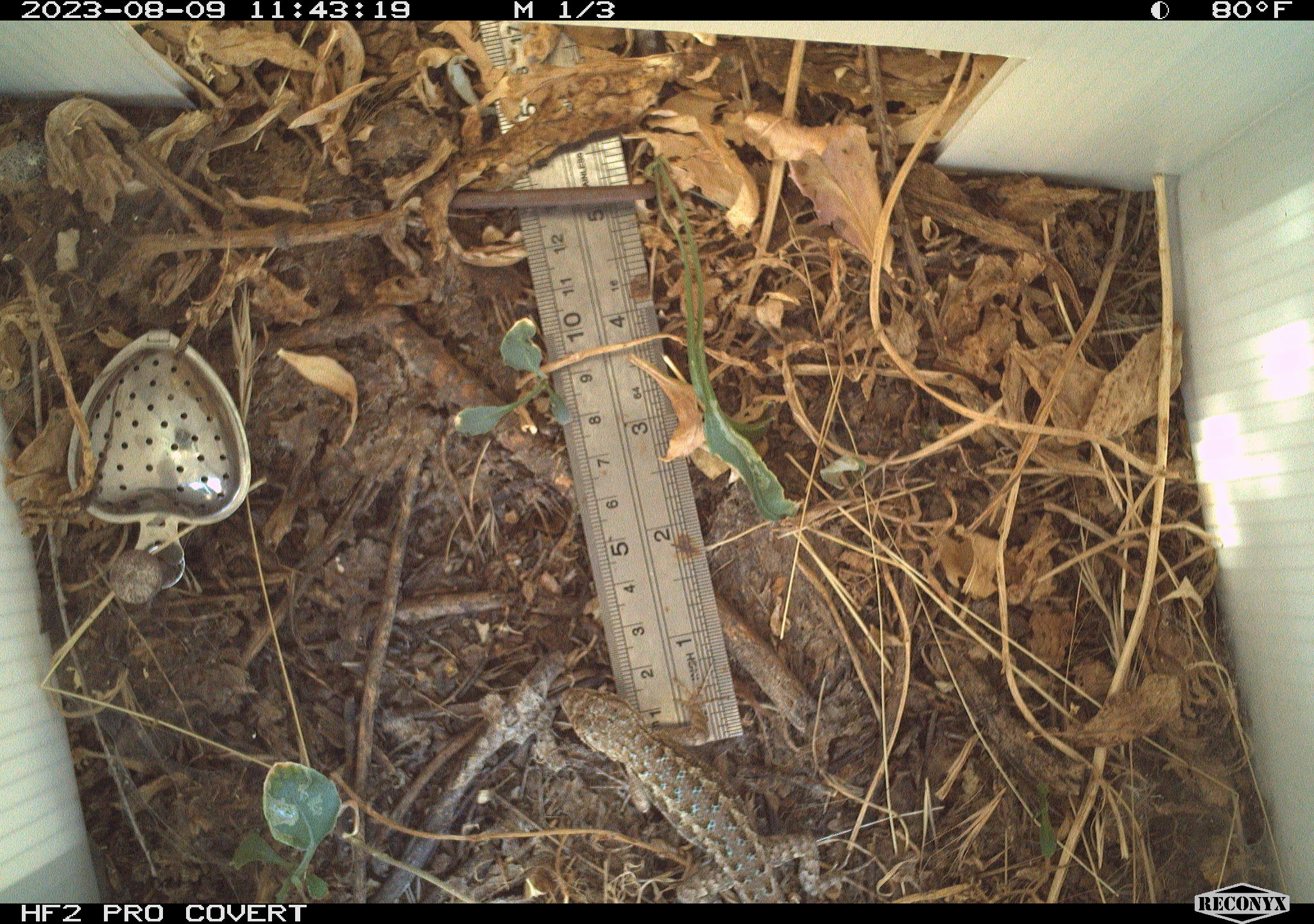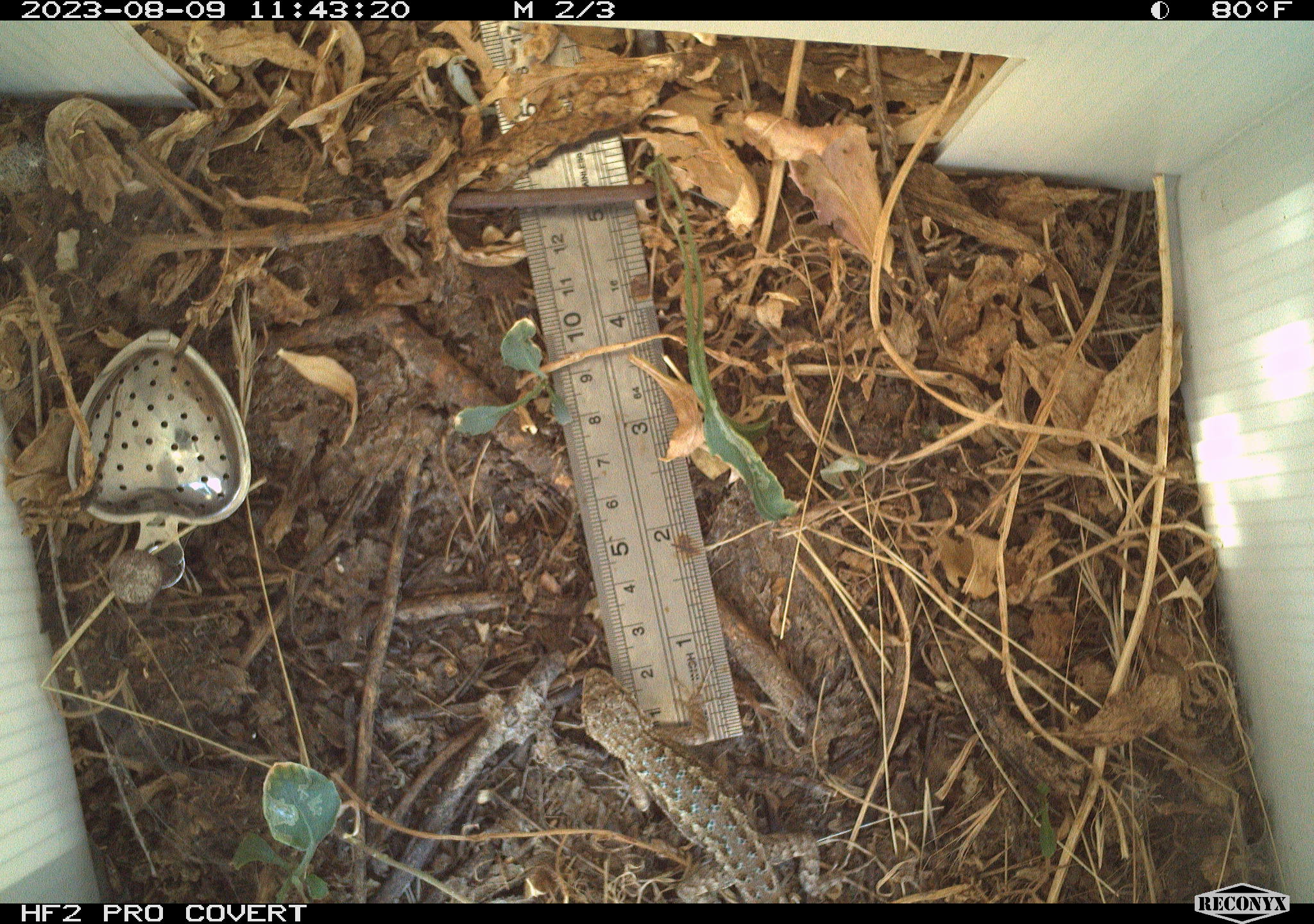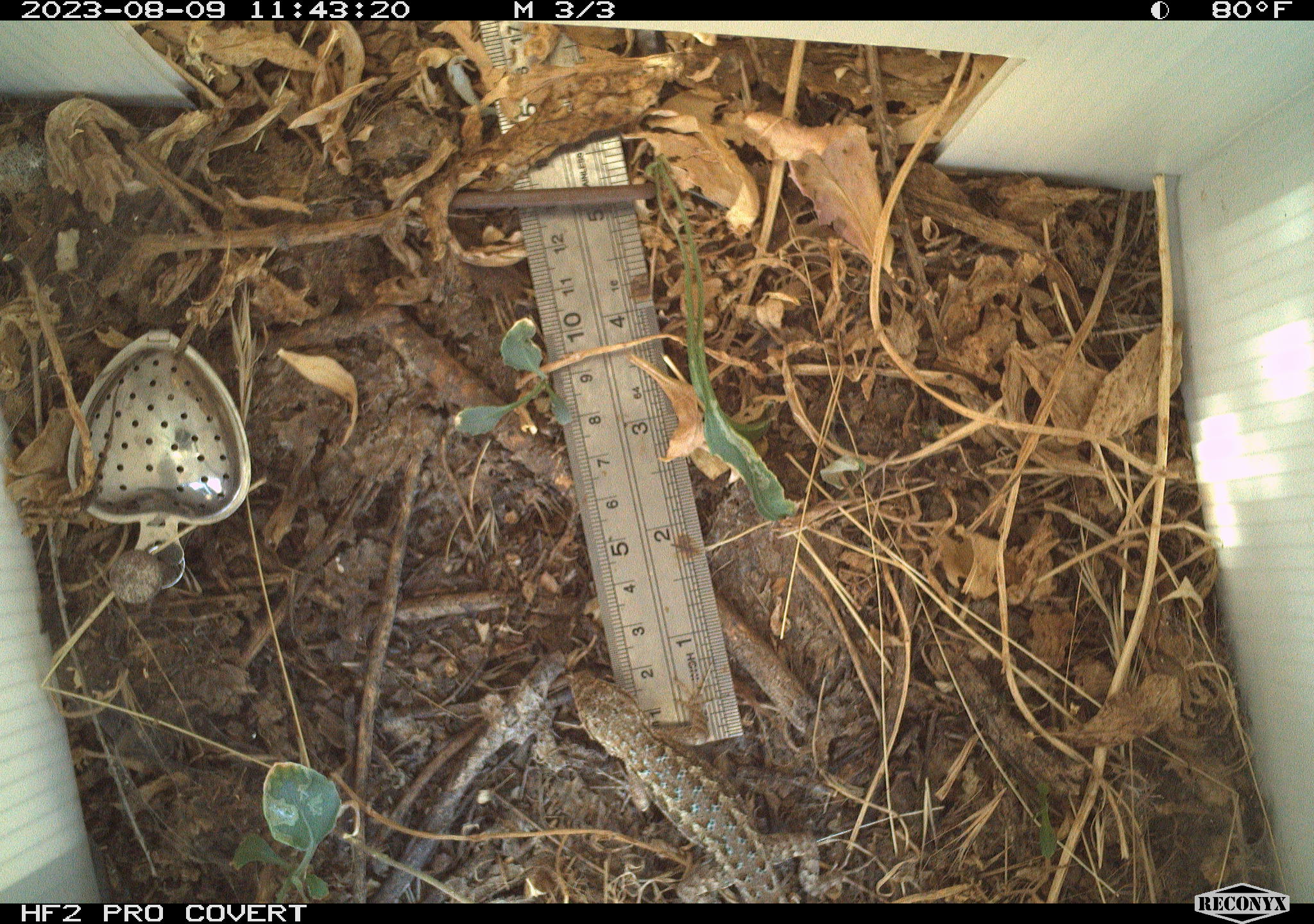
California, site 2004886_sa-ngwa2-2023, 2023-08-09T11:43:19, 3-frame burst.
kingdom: Animalia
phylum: Chordata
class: Reptilia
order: Squamata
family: Phrynosomatidae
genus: Sceloporus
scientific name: Sceloporus occidentalis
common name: western fence lizard